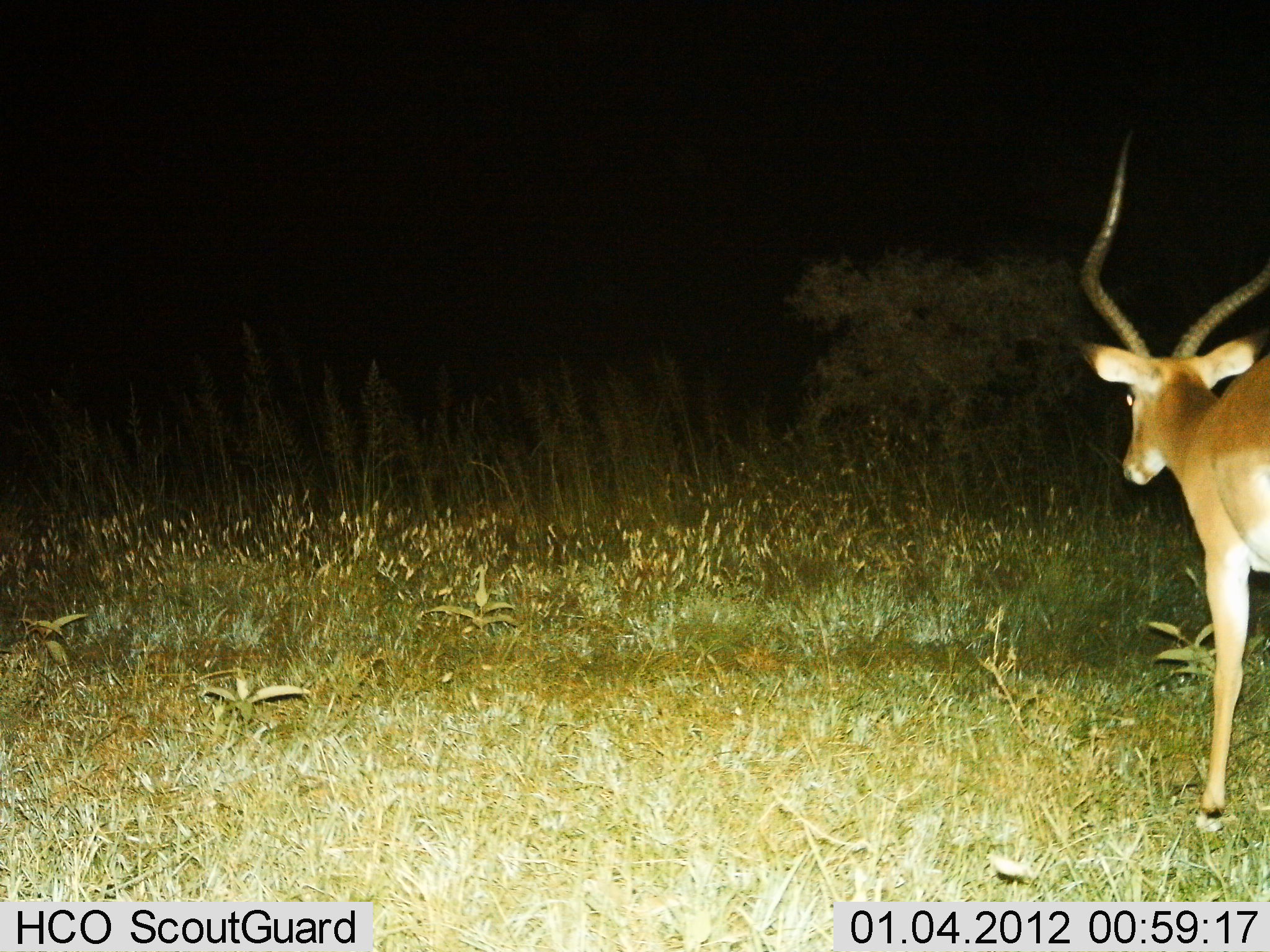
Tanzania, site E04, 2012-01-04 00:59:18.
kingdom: Animalia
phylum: Chordata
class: Mammalia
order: Artiodactyla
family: Bovidae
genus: Aepyceros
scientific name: Aepyceros melampus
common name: impala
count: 1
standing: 67%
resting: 0%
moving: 33%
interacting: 0%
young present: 0%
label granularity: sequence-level